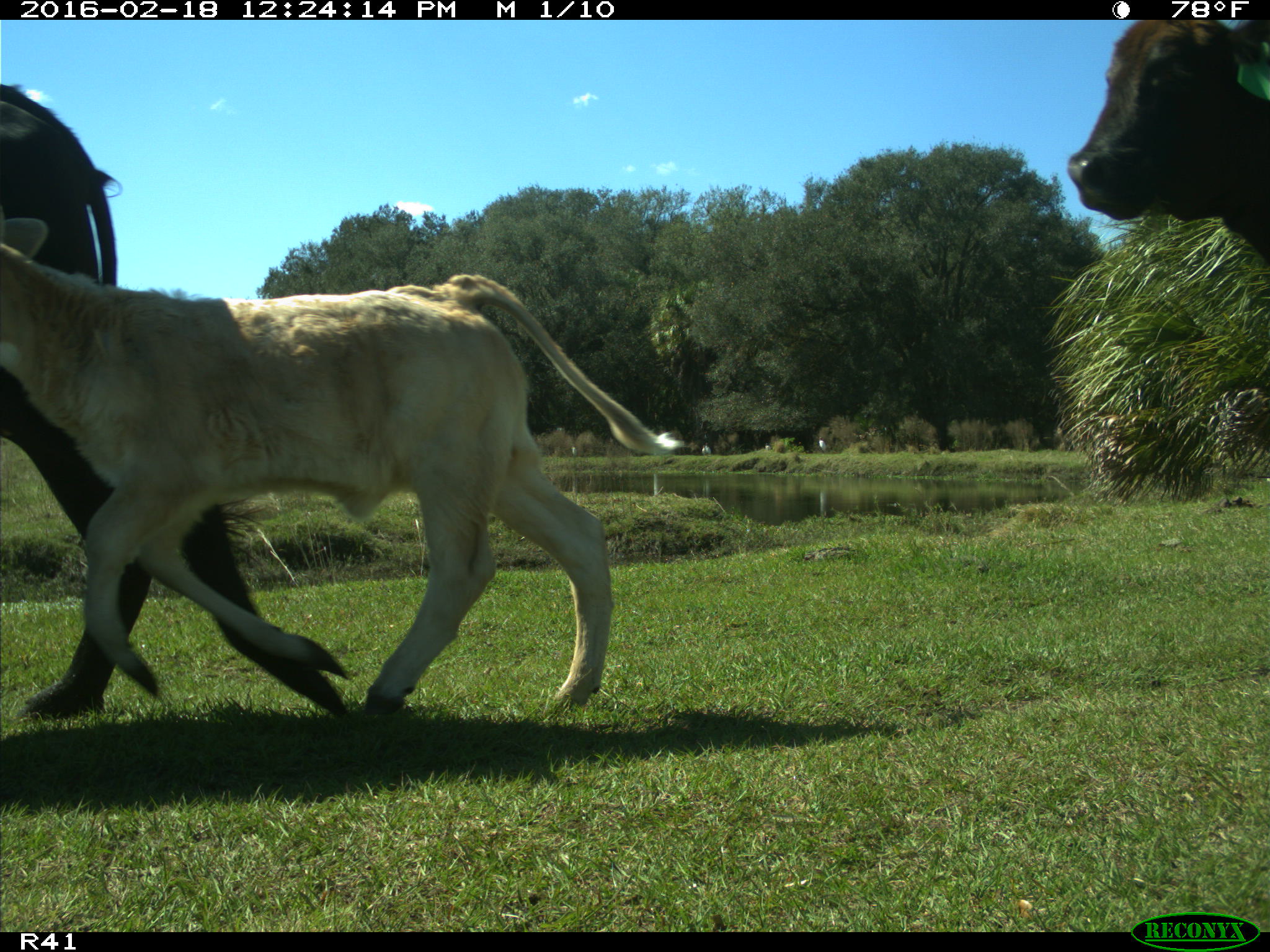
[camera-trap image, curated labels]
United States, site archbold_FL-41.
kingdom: Animalia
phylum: Chordata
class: Mammalia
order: Artiodactyla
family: Bovidae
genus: Bos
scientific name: Bos taurus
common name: domestic cow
Bos taurus (domestic cow).